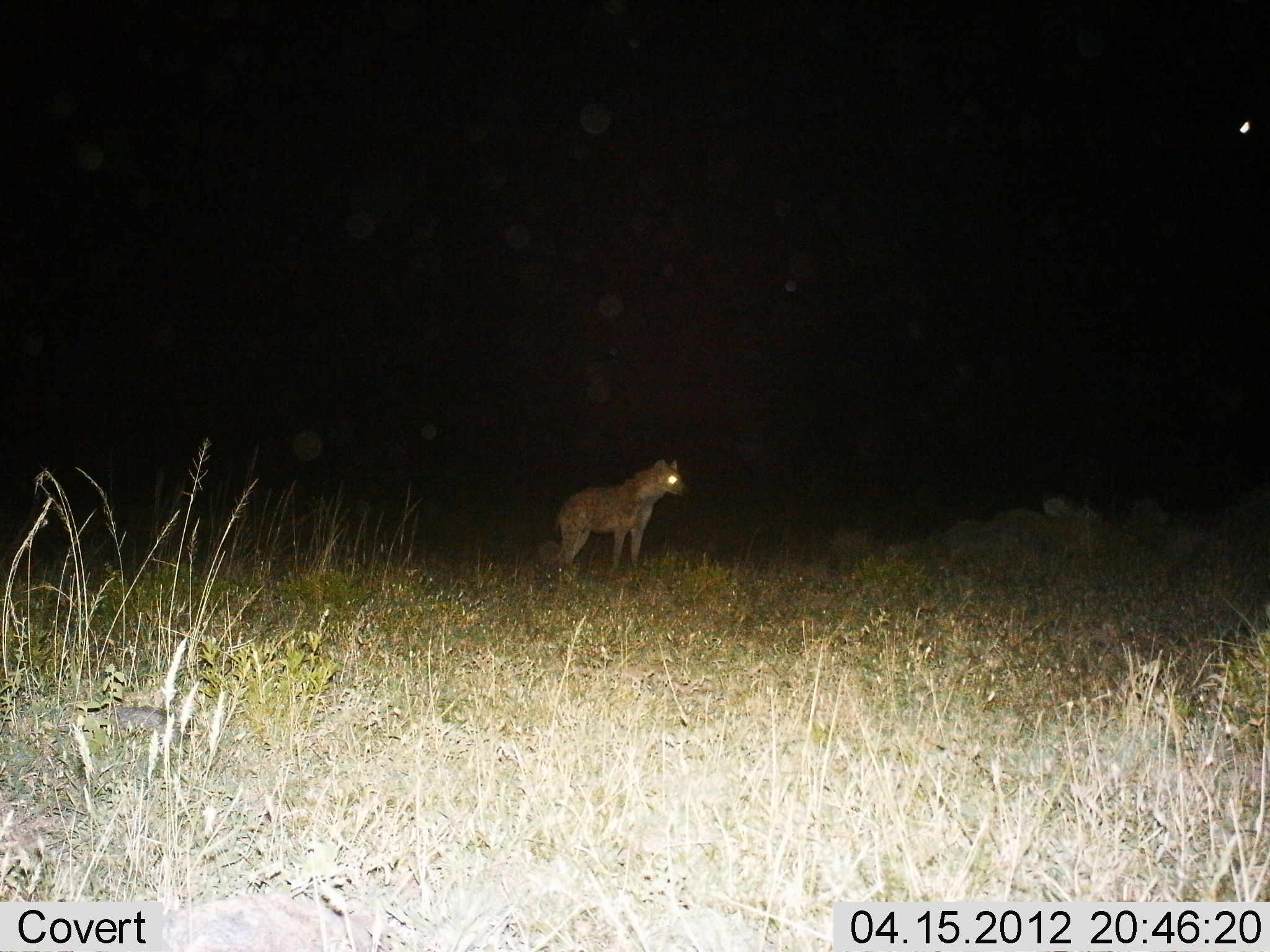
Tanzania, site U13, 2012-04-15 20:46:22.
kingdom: Animalia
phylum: Chordata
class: Mammalia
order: Carnivora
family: Hyaenidae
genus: Crocuta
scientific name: Crocuta crocuta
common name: spotted hyena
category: hyenaspotted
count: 1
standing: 100%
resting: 0%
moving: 0%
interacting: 0%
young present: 0%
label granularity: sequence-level